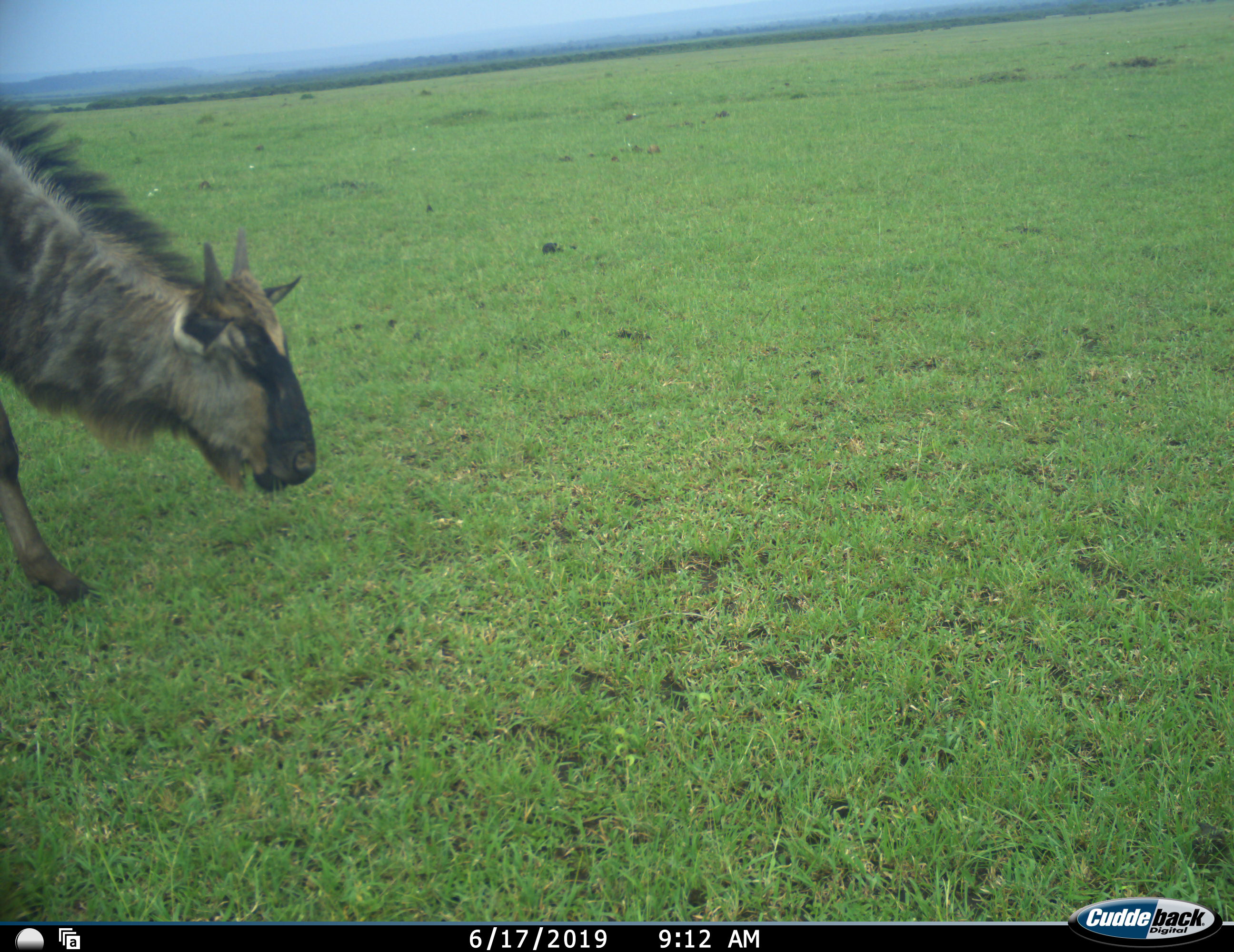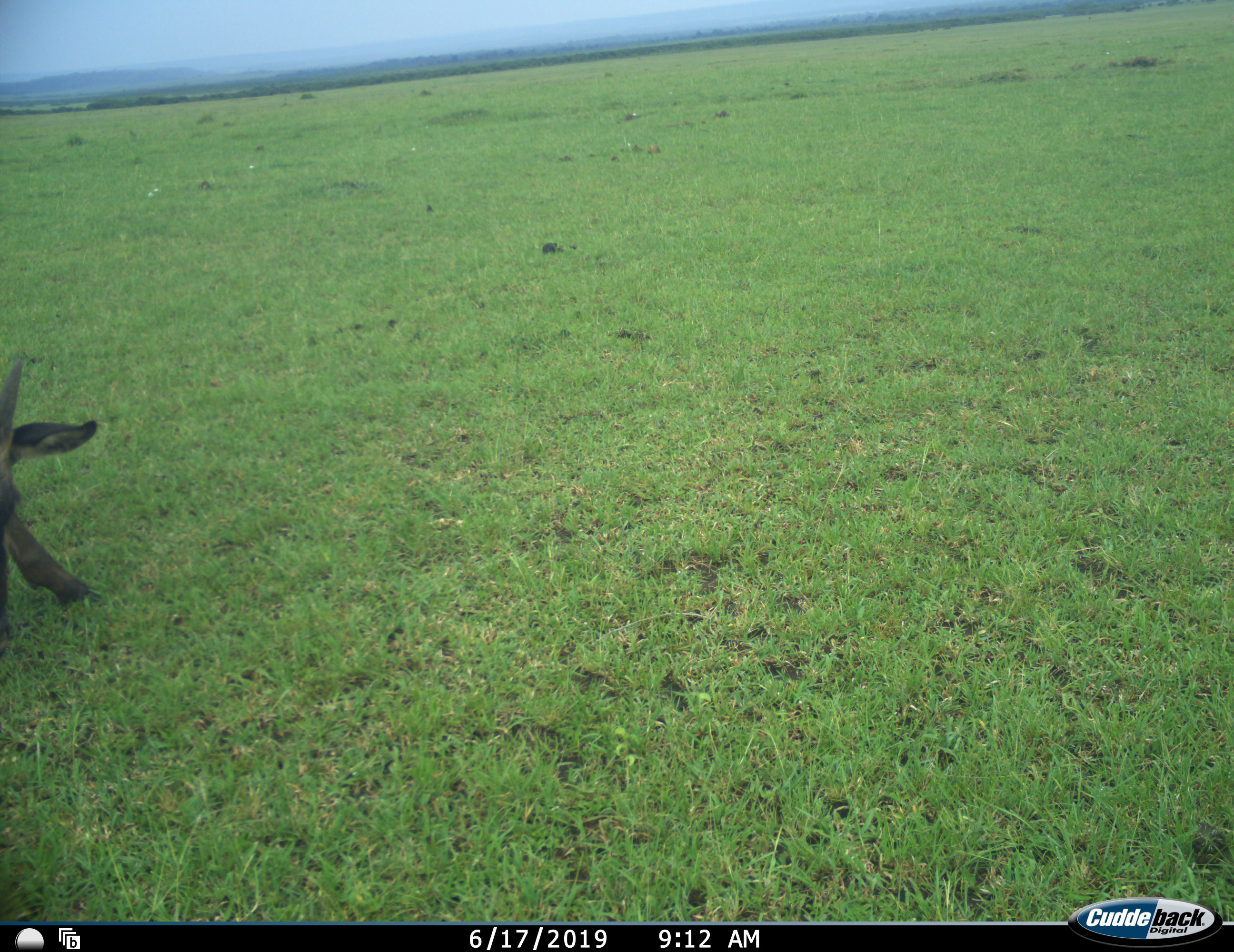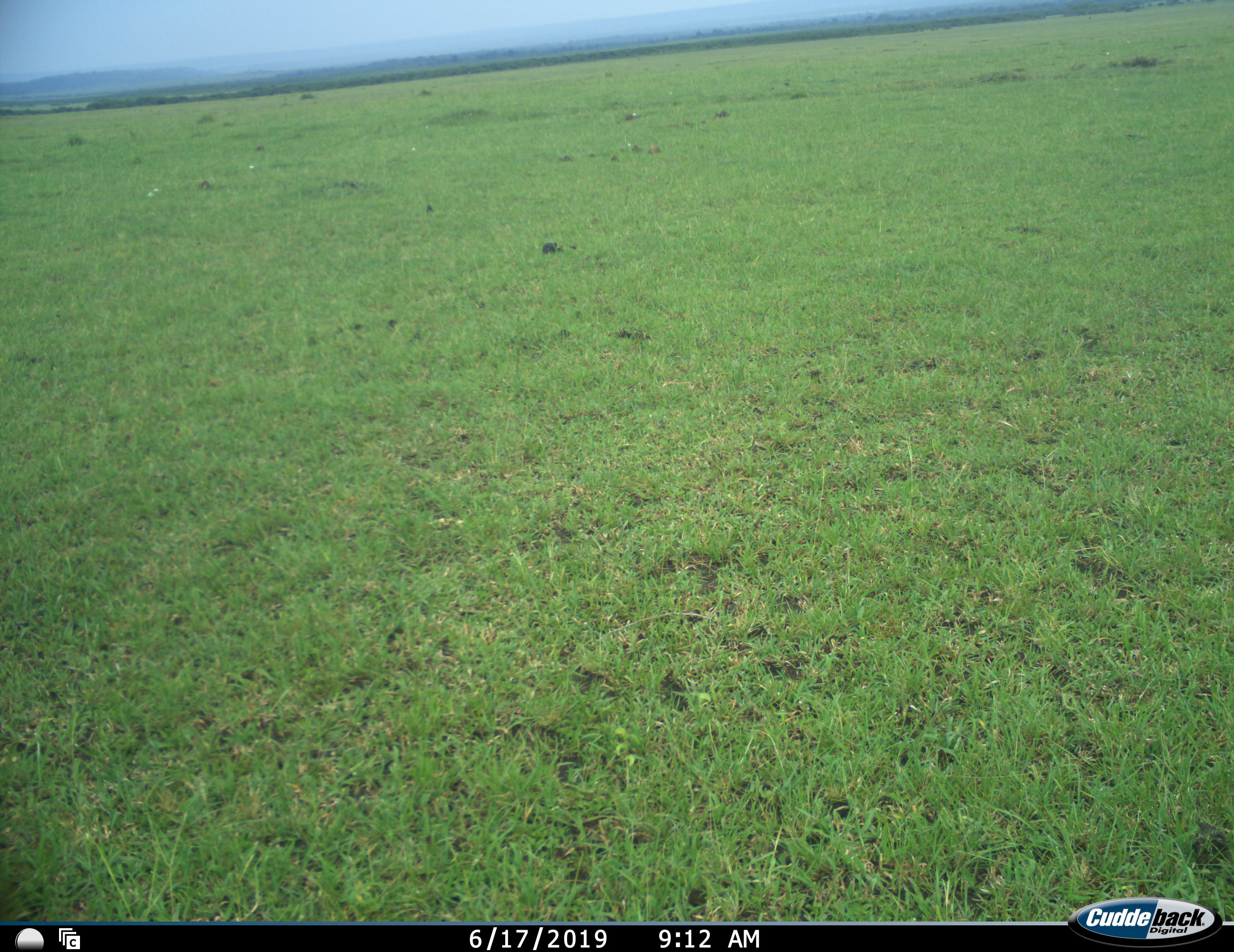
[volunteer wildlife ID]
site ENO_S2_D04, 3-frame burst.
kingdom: Animalia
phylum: Chordata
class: Mammalia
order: Artiodactyla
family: Bovidae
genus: Connochaetes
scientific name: Connochaetes taurinus taurinus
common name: blue wildebeest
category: wildebeestblue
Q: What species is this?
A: Wildebeestblue (blue wildebeest) (Connochaetes taurinus taurinus).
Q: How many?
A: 1.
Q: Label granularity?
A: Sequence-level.